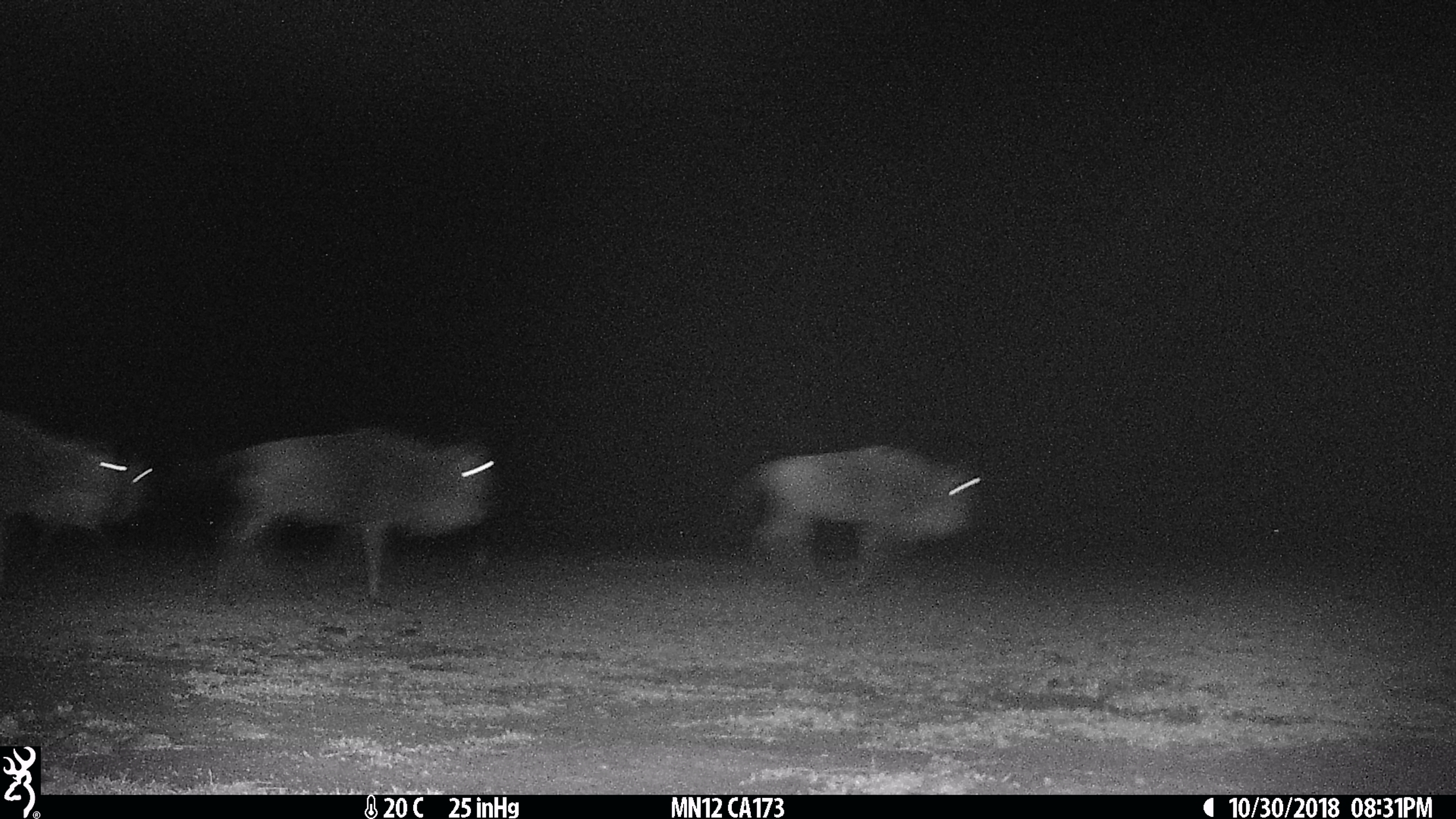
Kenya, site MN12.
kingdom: Animalia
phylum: Chordata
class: Mammalia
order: Artiodactyla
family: Bovidae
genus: Connochaetes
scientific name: Connochaetes taurinus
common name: blue wildebeest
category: wildebeest